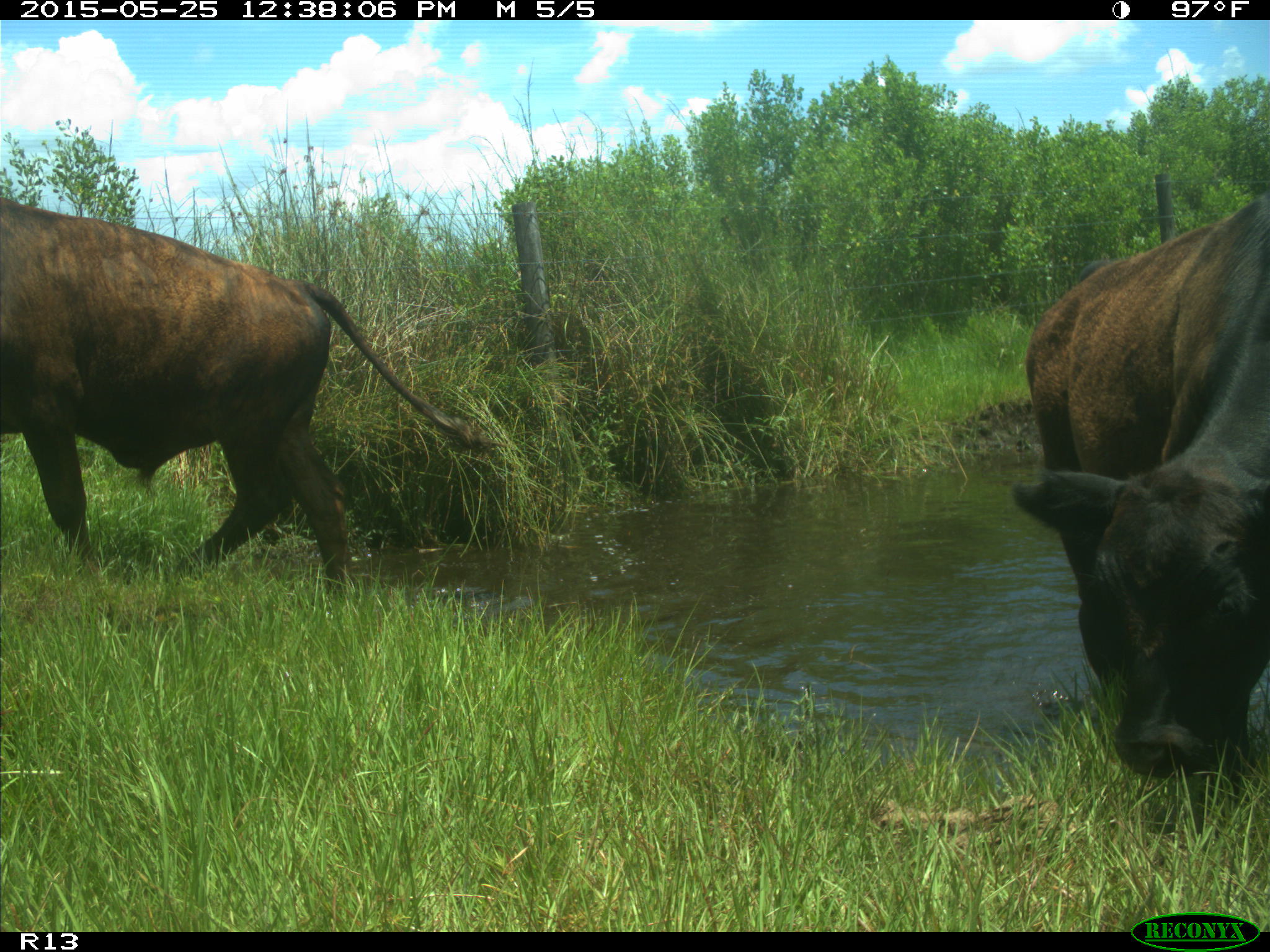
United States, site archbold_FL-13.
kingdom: Animalia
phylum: Chordata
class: Mammalia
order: Artiodactyla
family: Bovidae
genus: Bos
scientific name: Bos taurus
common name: domestic cow